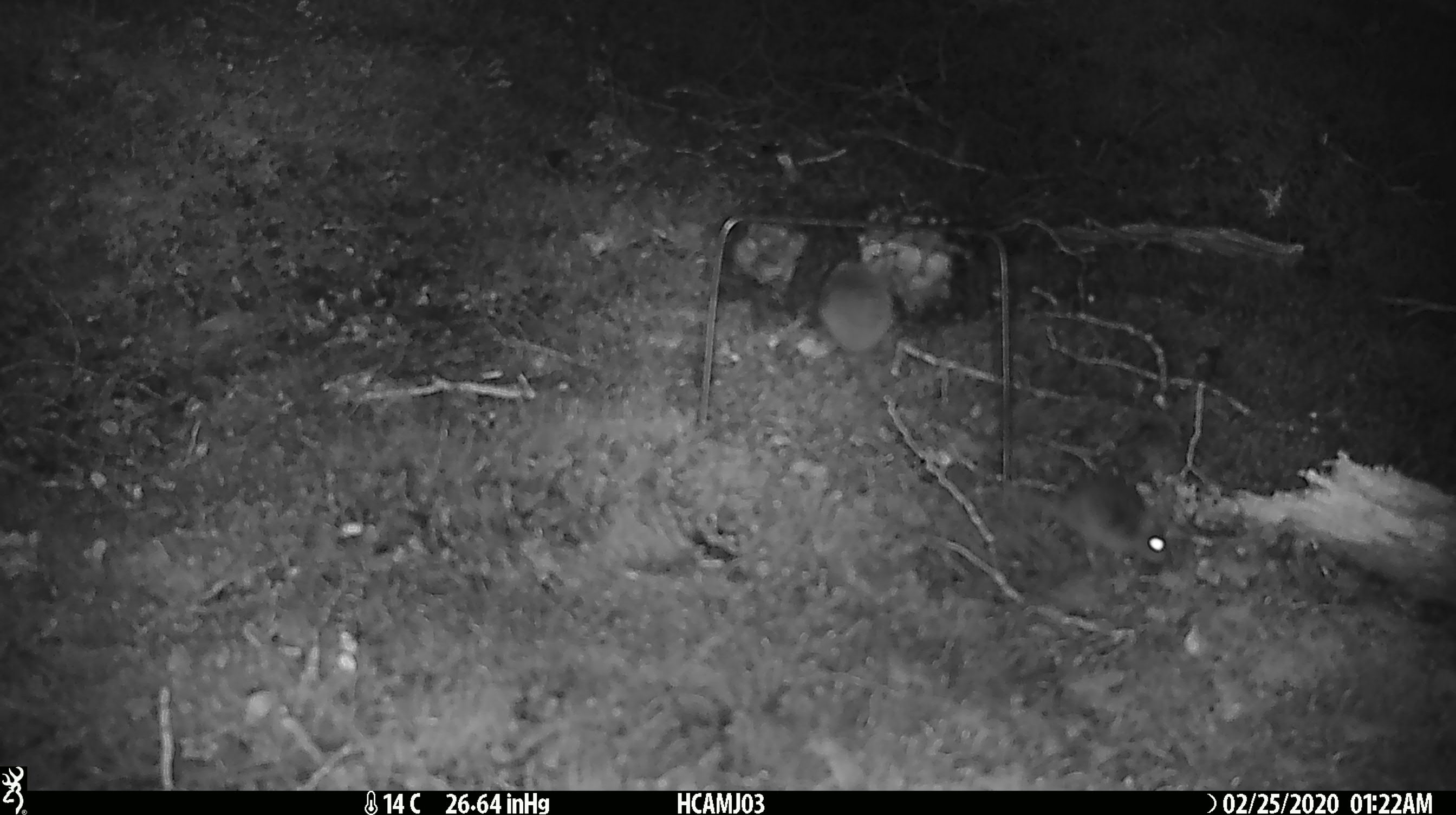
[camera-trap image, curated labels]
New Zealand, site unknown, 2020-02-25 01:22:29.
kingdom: Animalia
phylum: Chordata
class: Mammalia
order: Rodentia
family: Muridae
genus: Mus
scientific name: Mus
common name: mouse